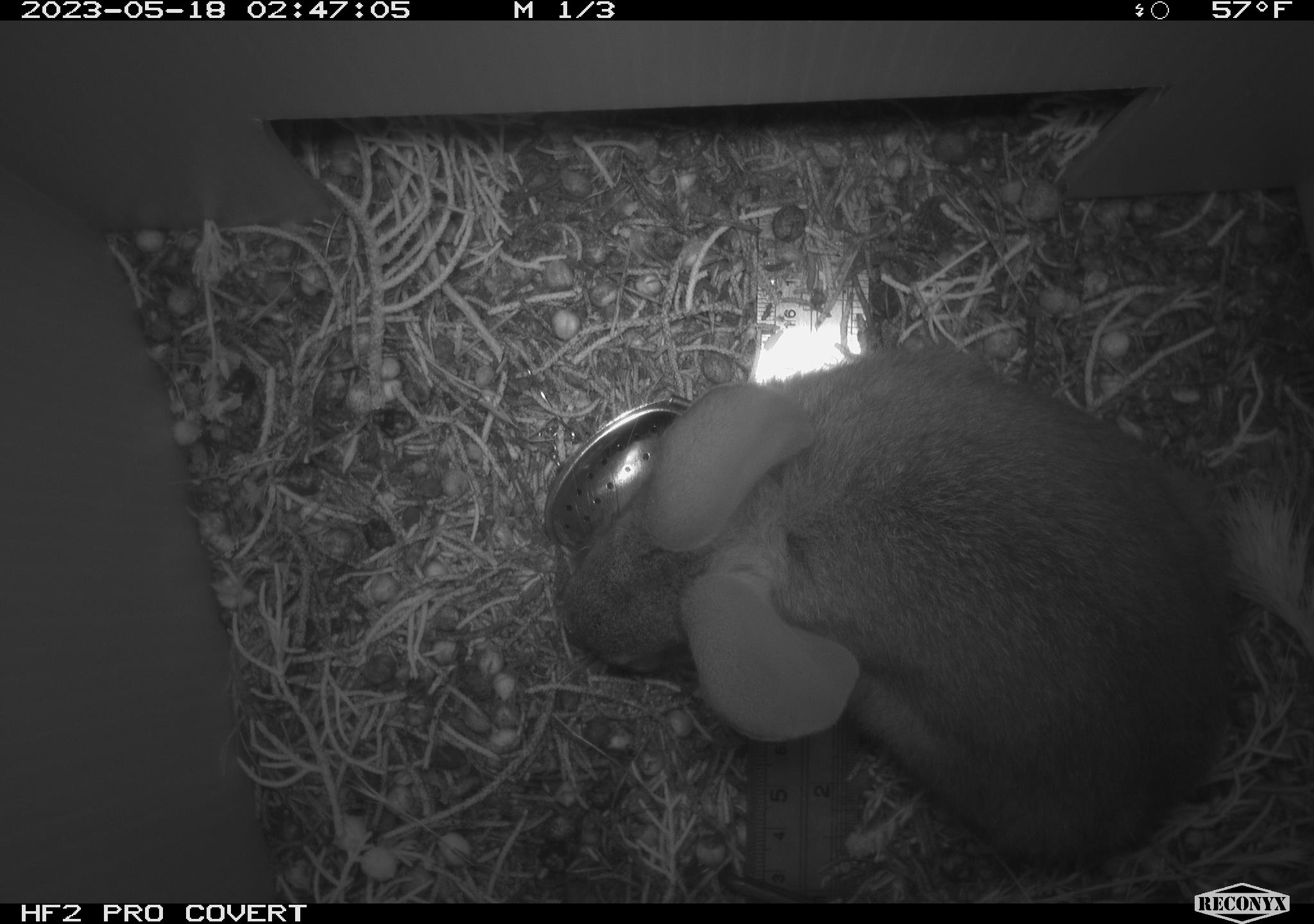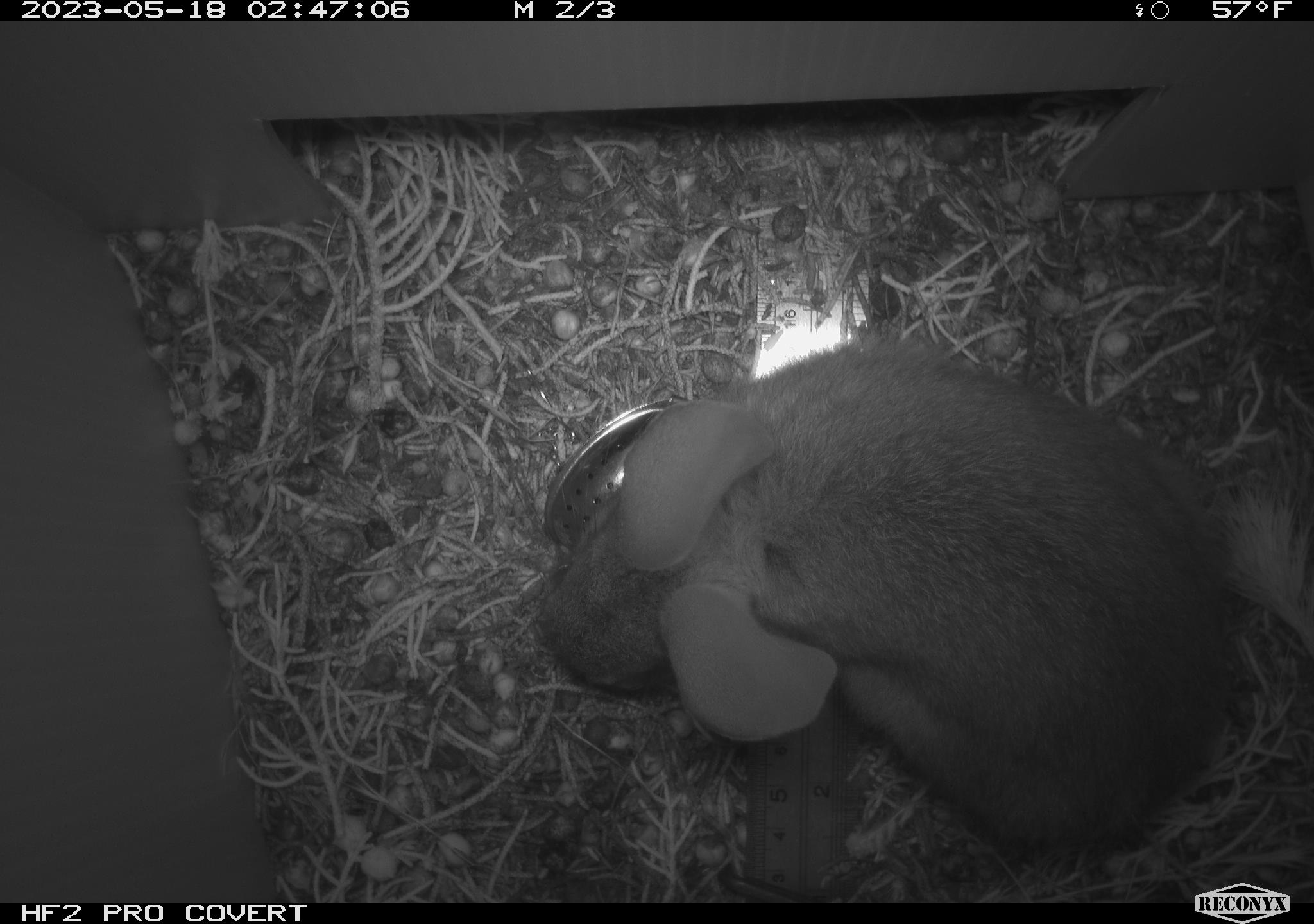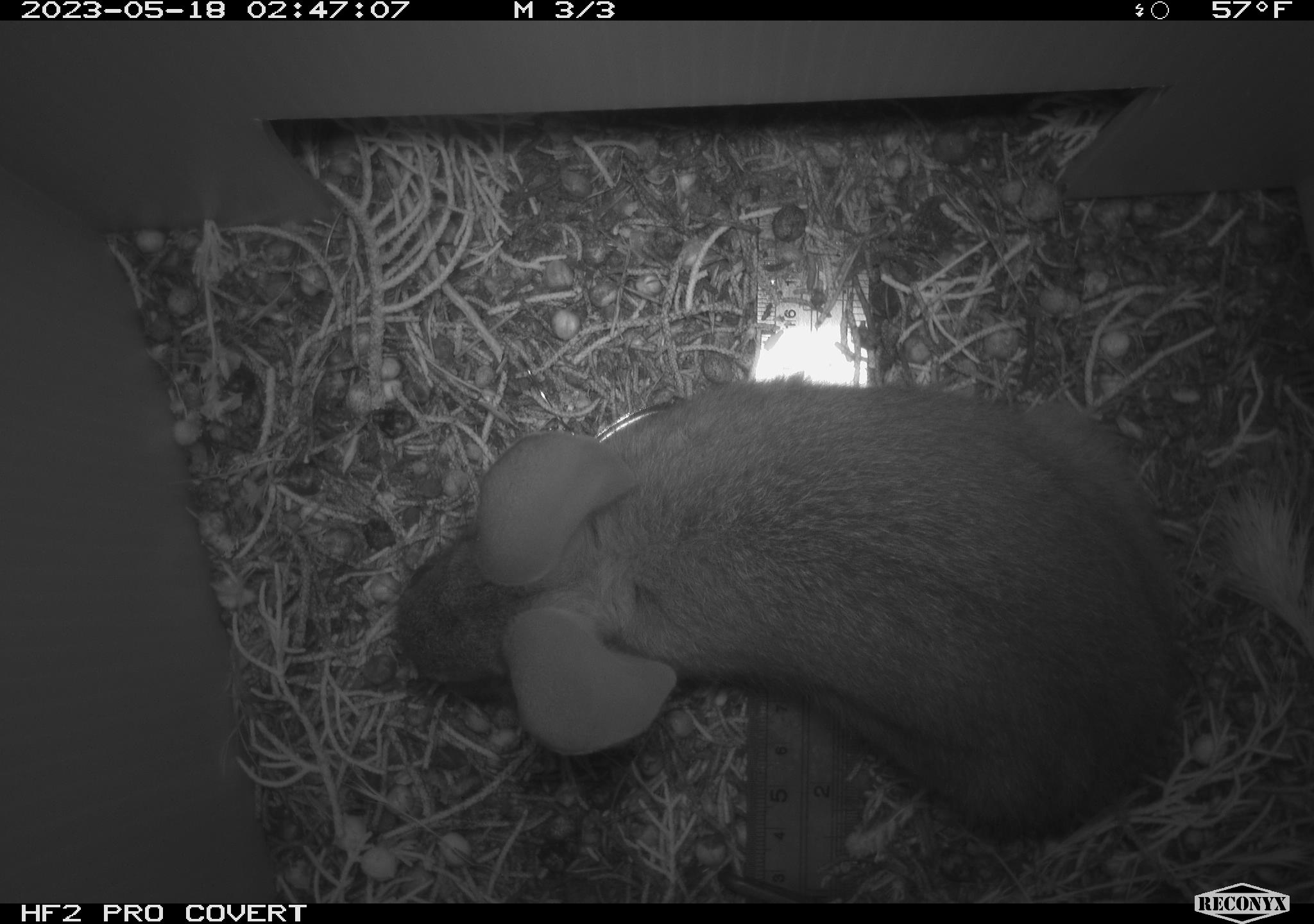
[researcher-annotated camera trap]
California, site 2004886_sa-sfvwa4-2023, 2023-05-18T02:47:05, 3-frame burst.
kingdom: Animalia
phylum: Chordata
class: Mammalia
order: Lagomorpha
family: Leporidae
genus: Sylvilagus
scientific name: Sylvilagus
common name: cottontail rabbits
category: sylvilagus species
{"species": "sylvilagus species (cottontail rabbits) (Sylvilagus)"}